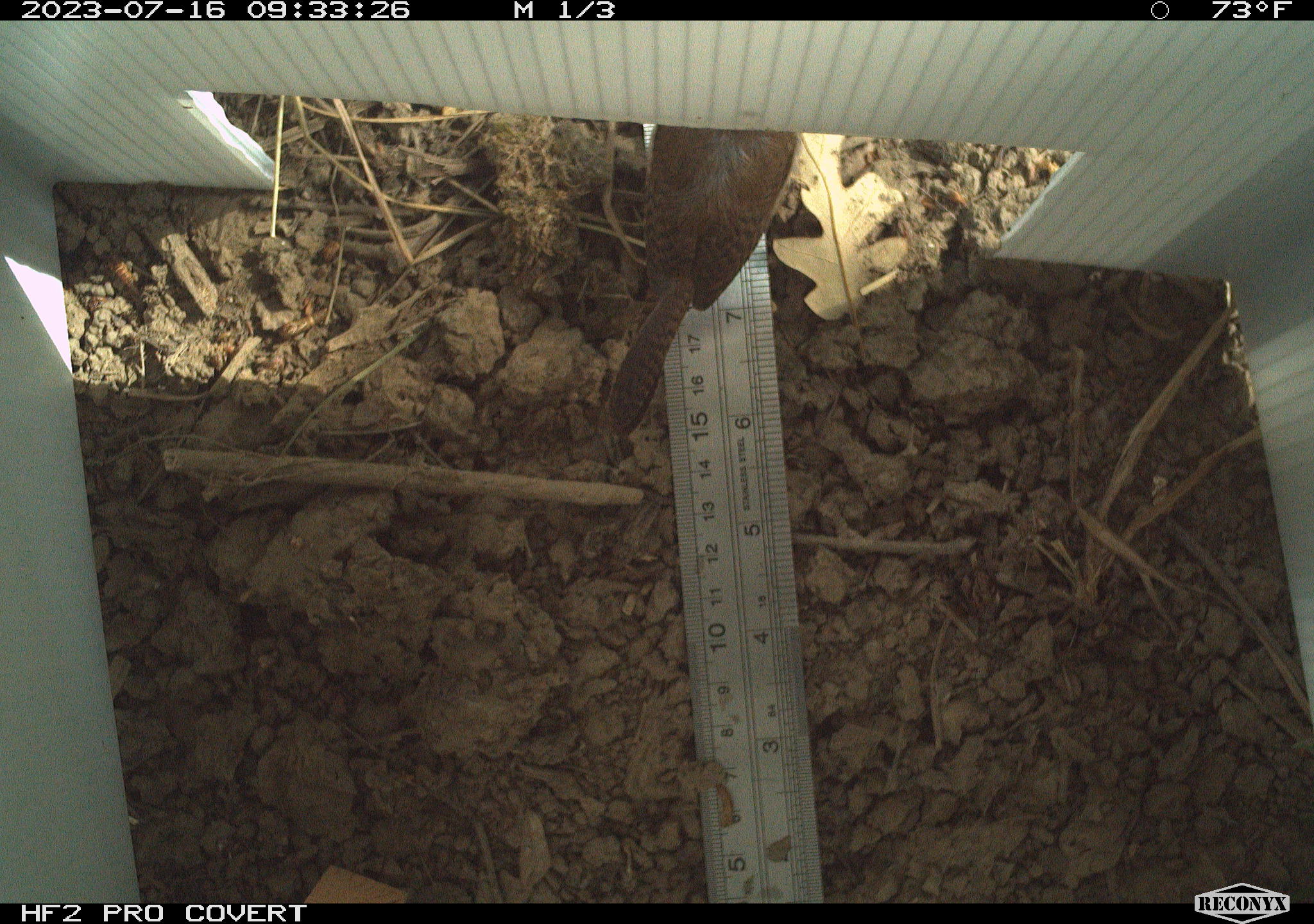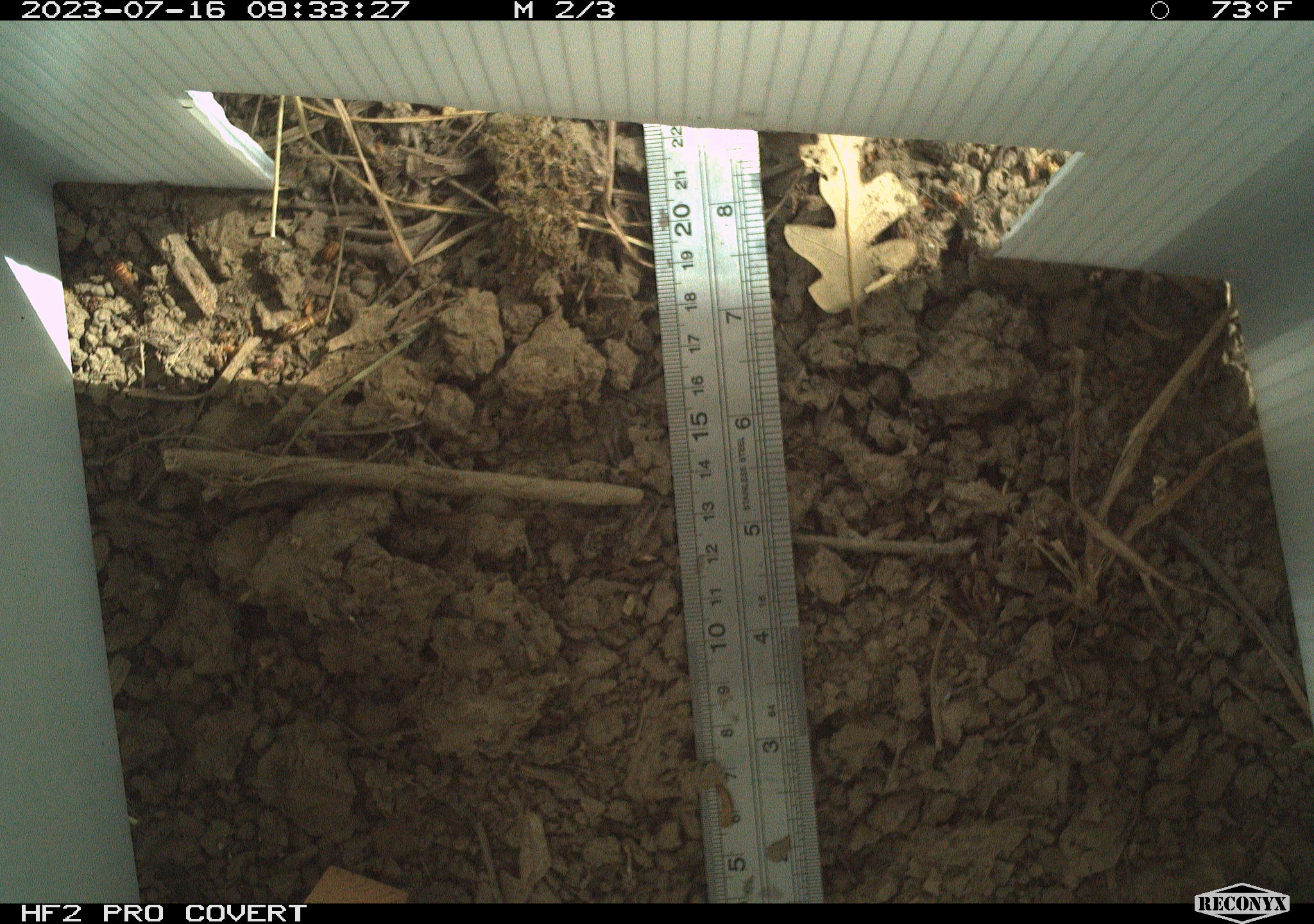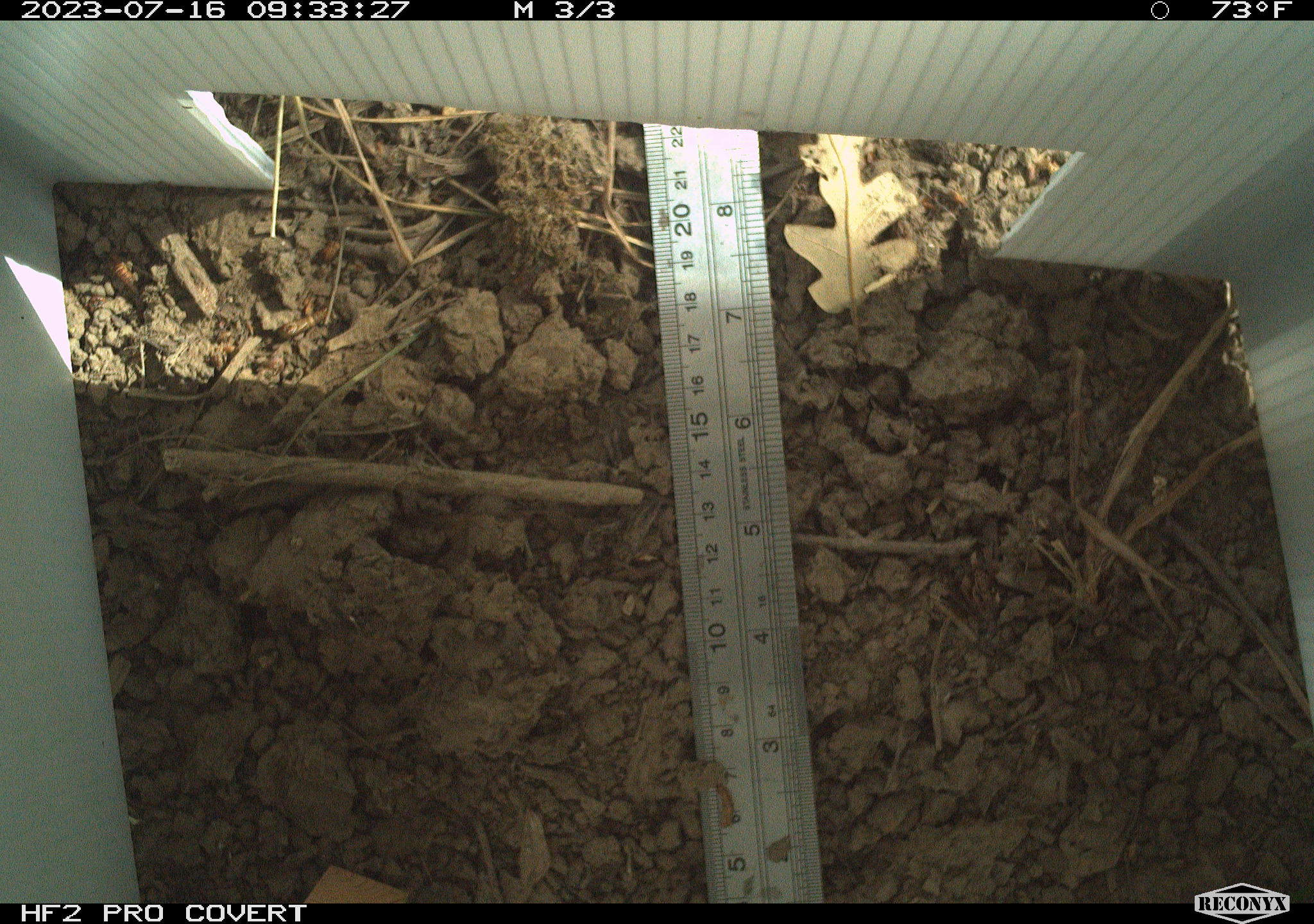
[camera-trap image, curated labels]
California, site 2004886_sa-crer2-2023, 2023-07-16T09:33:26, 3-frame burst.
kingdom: Animalia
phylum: Chordata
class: Aves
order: Passeriformes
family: Troglodytidae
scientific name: Troglodytidae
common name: wren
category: troglodytidae family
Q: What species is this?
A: Troglodytidae family (wren) (Troglodytidae).